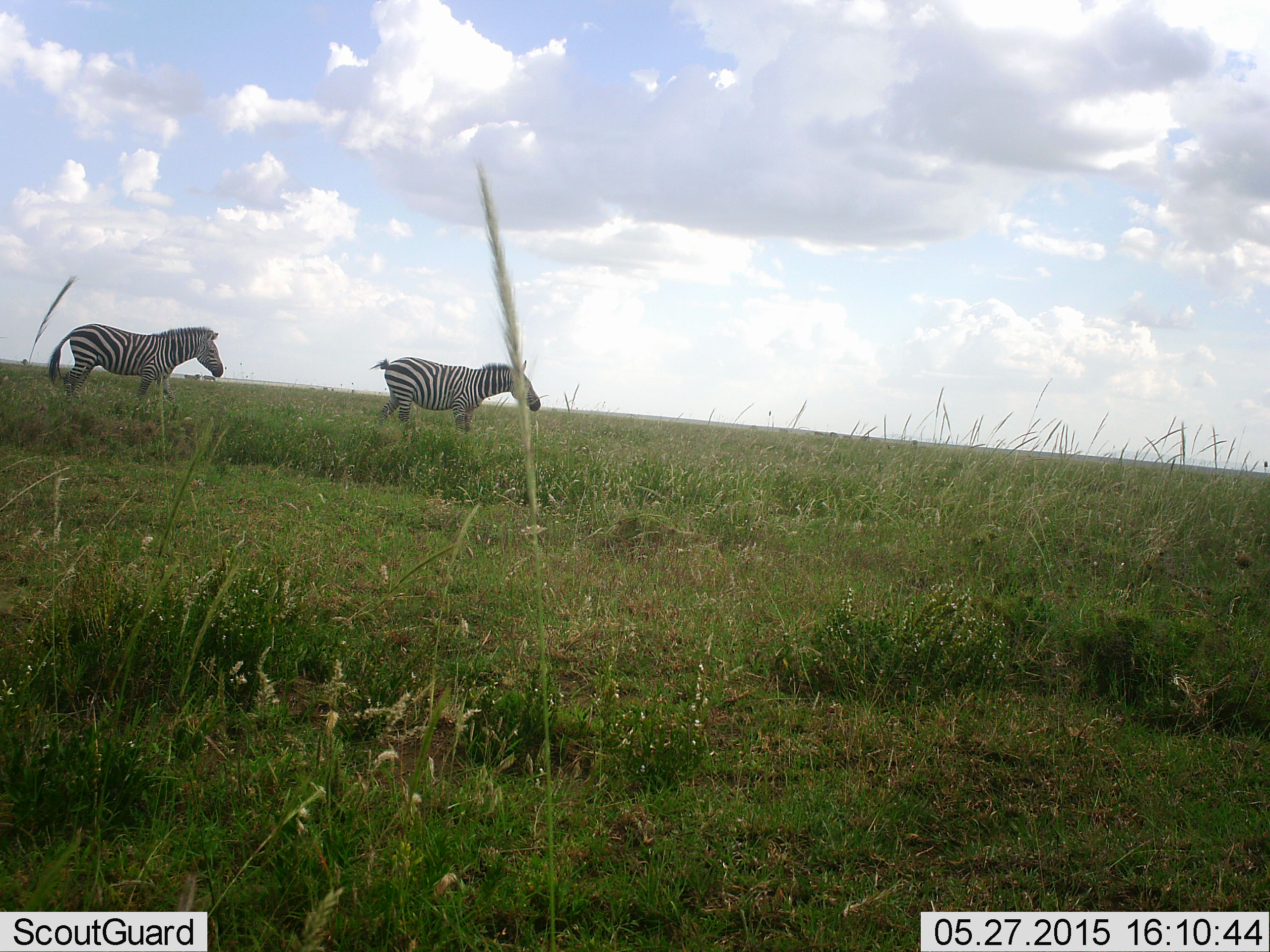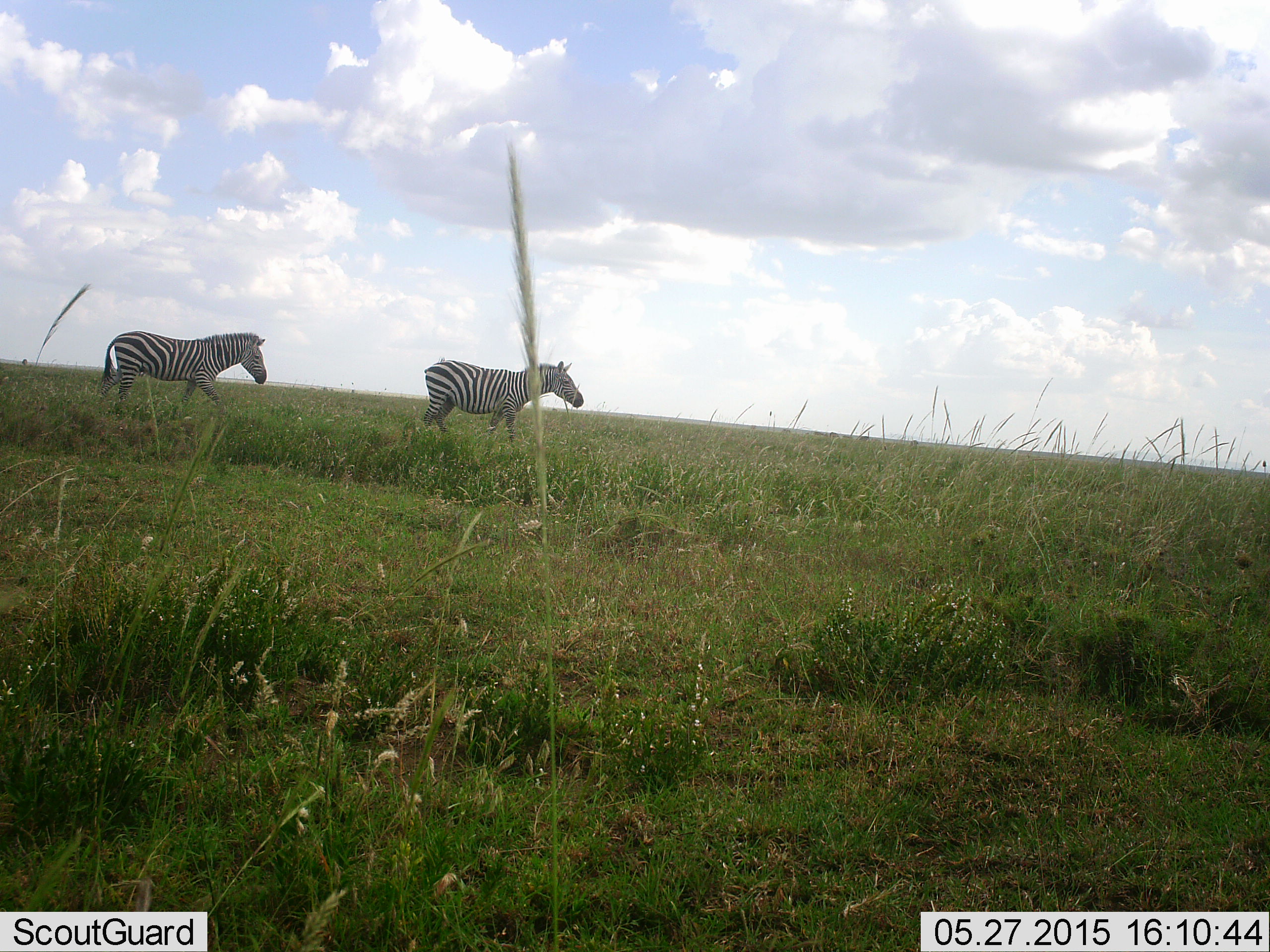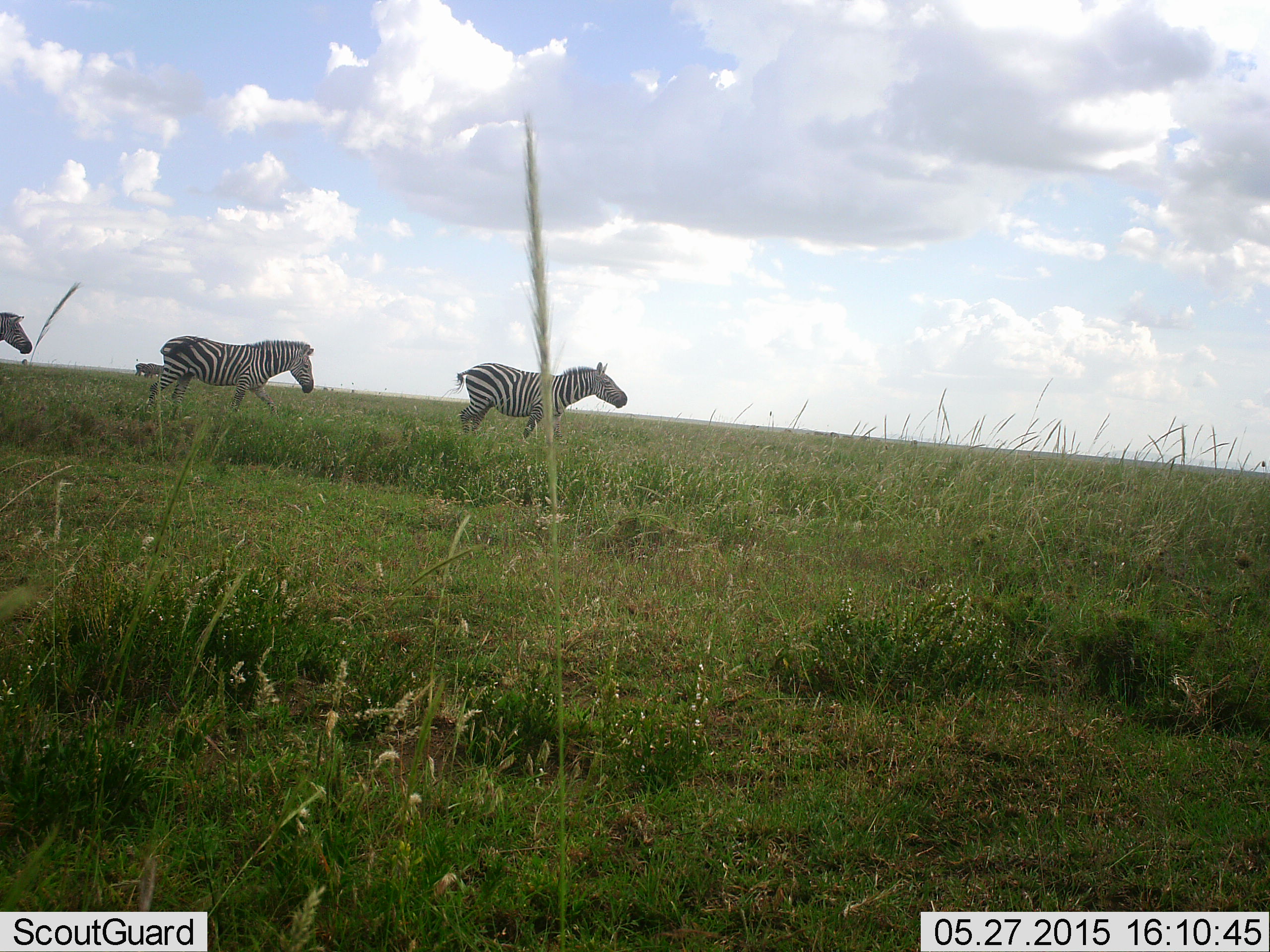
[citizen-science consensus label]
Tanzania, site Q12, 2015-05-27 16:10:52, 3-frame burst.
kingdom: Animalia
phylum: Chordata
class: Mammalia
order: Perissodactyla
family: Equidae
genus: Equus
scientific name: Equus quagga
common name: plains zebra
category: zebra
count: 3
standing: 0%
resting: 0%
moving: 100%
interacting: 0%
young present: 0%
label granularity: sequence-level